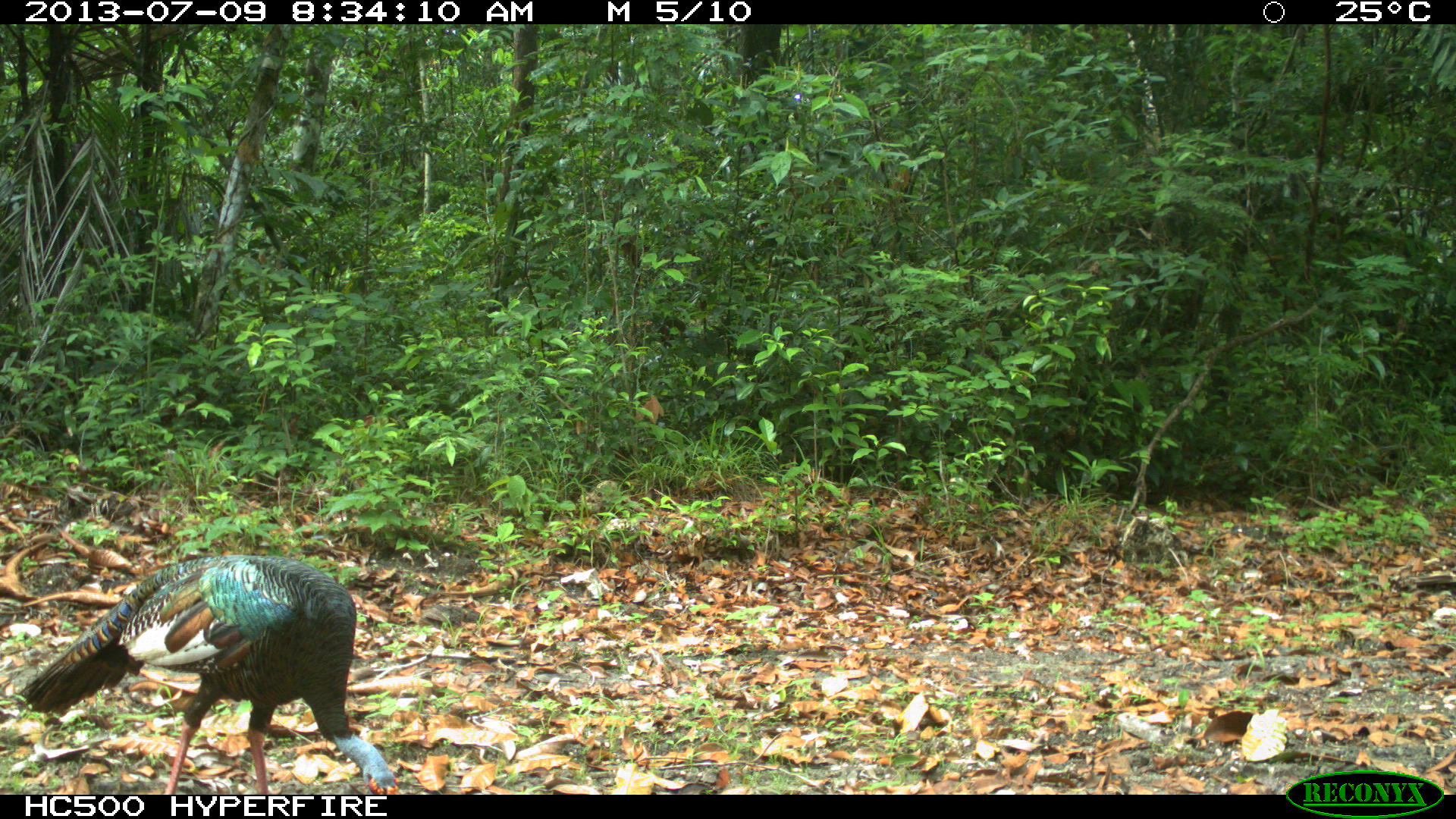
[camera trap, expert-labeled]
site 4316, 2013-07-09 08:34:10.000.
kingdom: Animalia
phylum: Chordata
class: Aves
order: Galliformes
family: Phasianidae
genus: Meleagris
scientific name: Meleagris ocellata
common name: ocellated turkey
Meleagris ocellata (ocellated turkey), count 1, sex male.